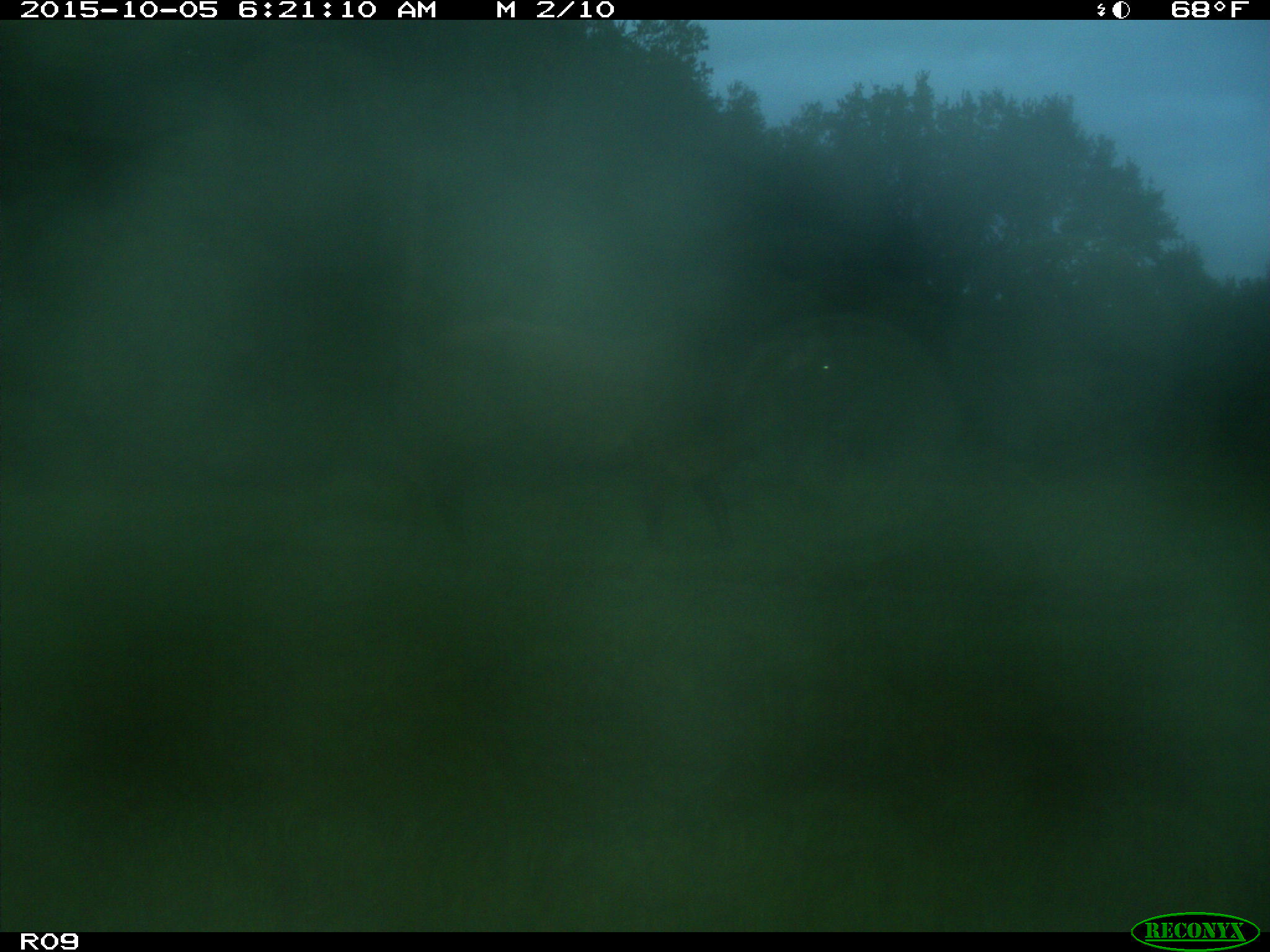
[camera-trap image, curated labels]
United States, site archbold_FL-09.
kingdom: Animalia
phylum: Chordata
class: Mammalia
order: Artiodactyla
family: Bovidae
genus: Bos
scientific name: Bos taurus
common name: domestic cow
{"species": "Bos taurus (domestic cow)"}